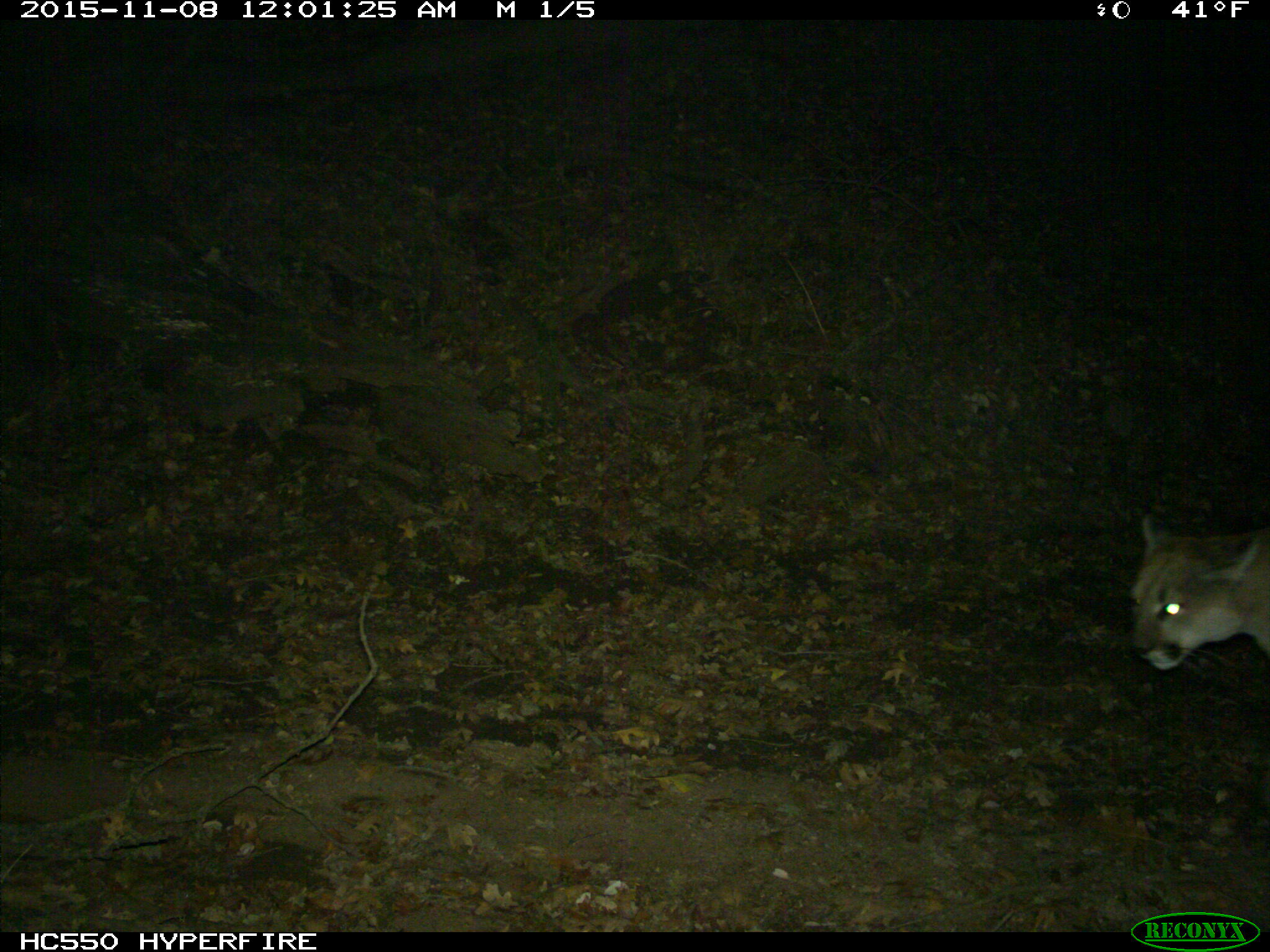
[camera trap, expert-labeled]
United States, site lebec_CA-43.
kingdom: Animalia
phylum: Chordata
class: Mammalia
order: Carnivora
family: Felidae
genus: Puma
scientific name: Puma concolor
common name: mountain lion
Puma concolor (mountain lion).